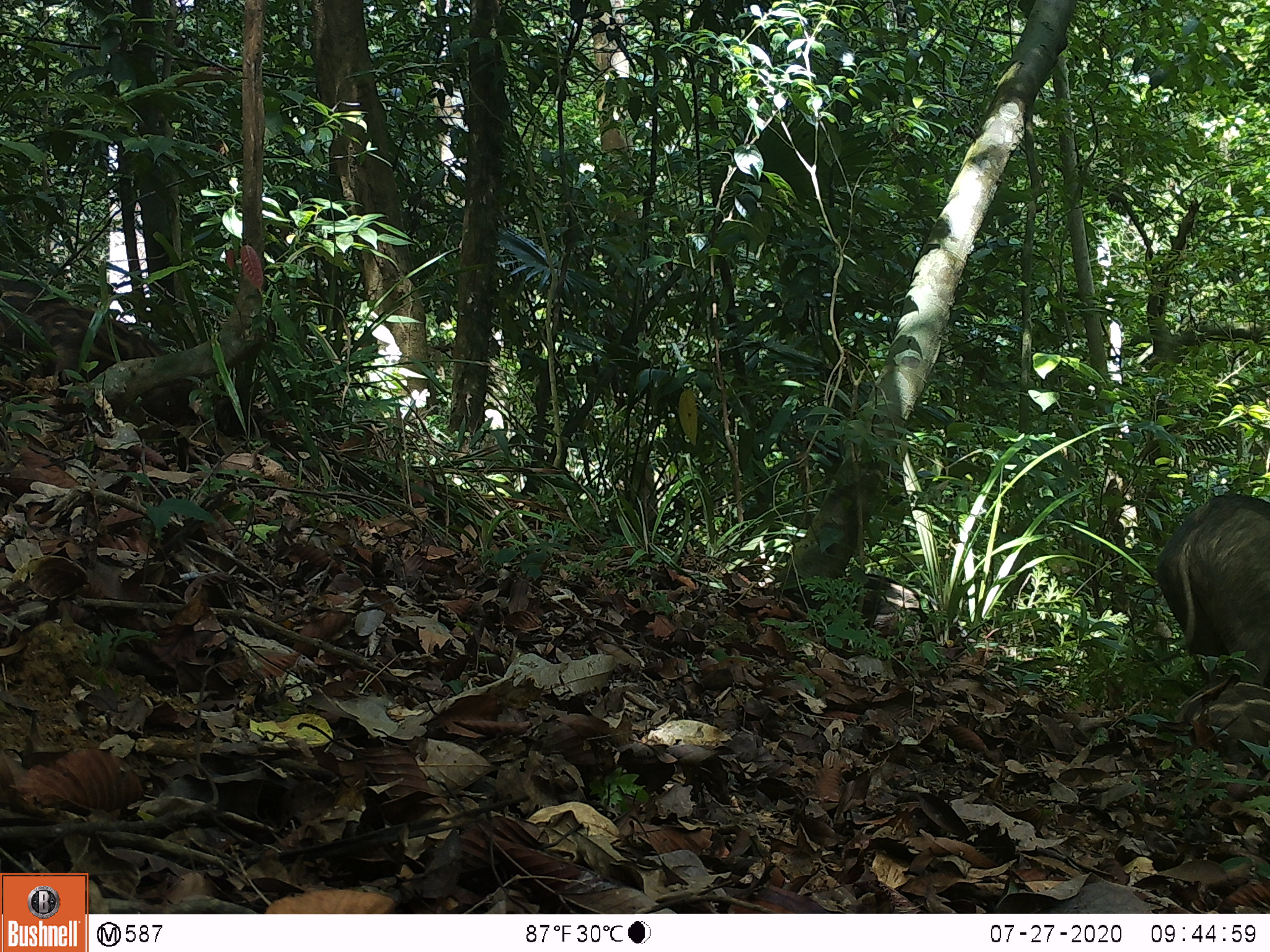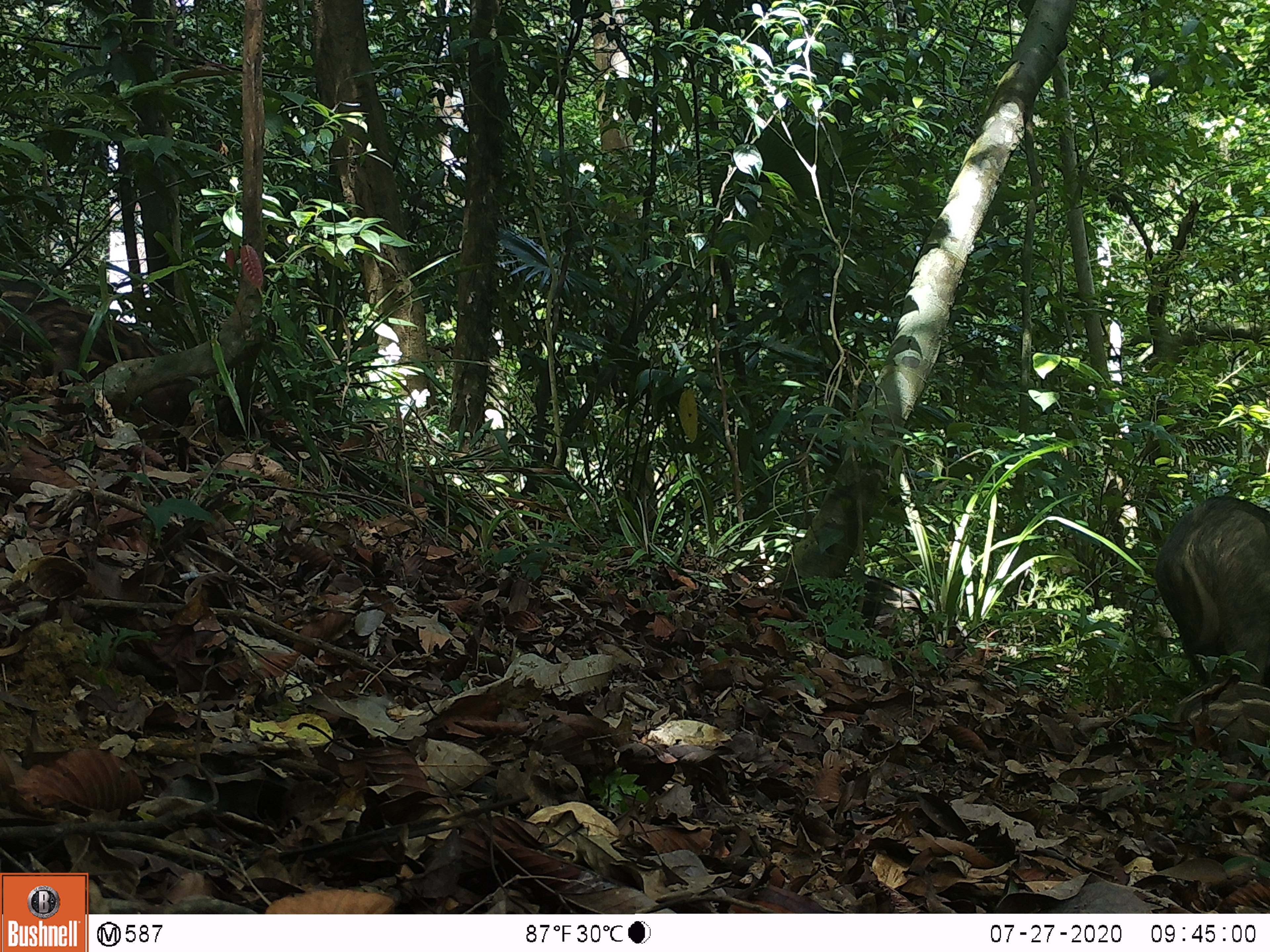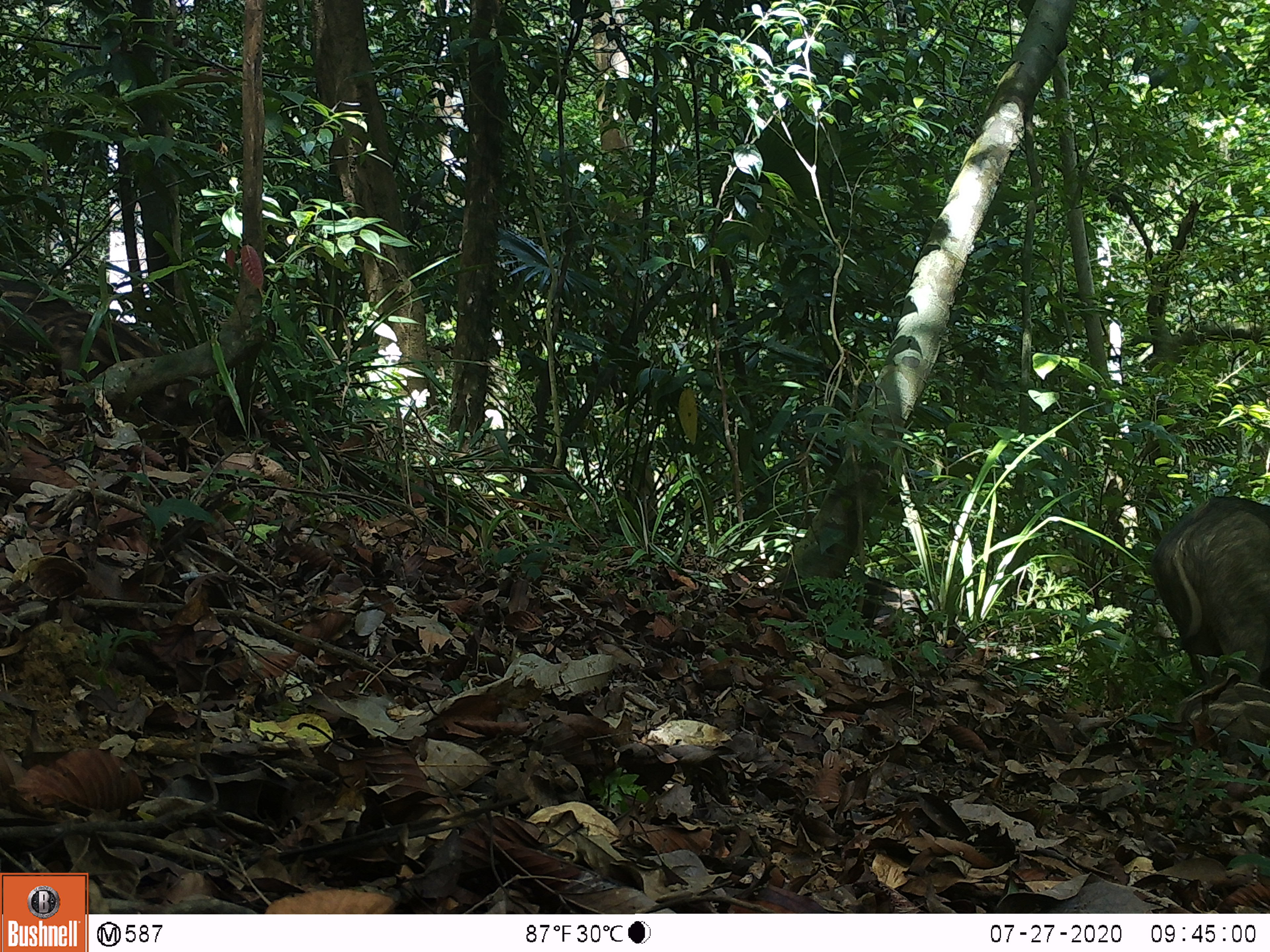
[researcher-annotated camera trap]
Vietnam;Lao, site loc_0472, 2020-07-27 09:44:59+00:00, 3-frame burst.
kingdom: Animalia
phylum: Chordata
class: Mammalia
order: Artiodactyla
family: Suidae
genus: Sus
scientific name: Sus scrofa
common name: eurasian wild pig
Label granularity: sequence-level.